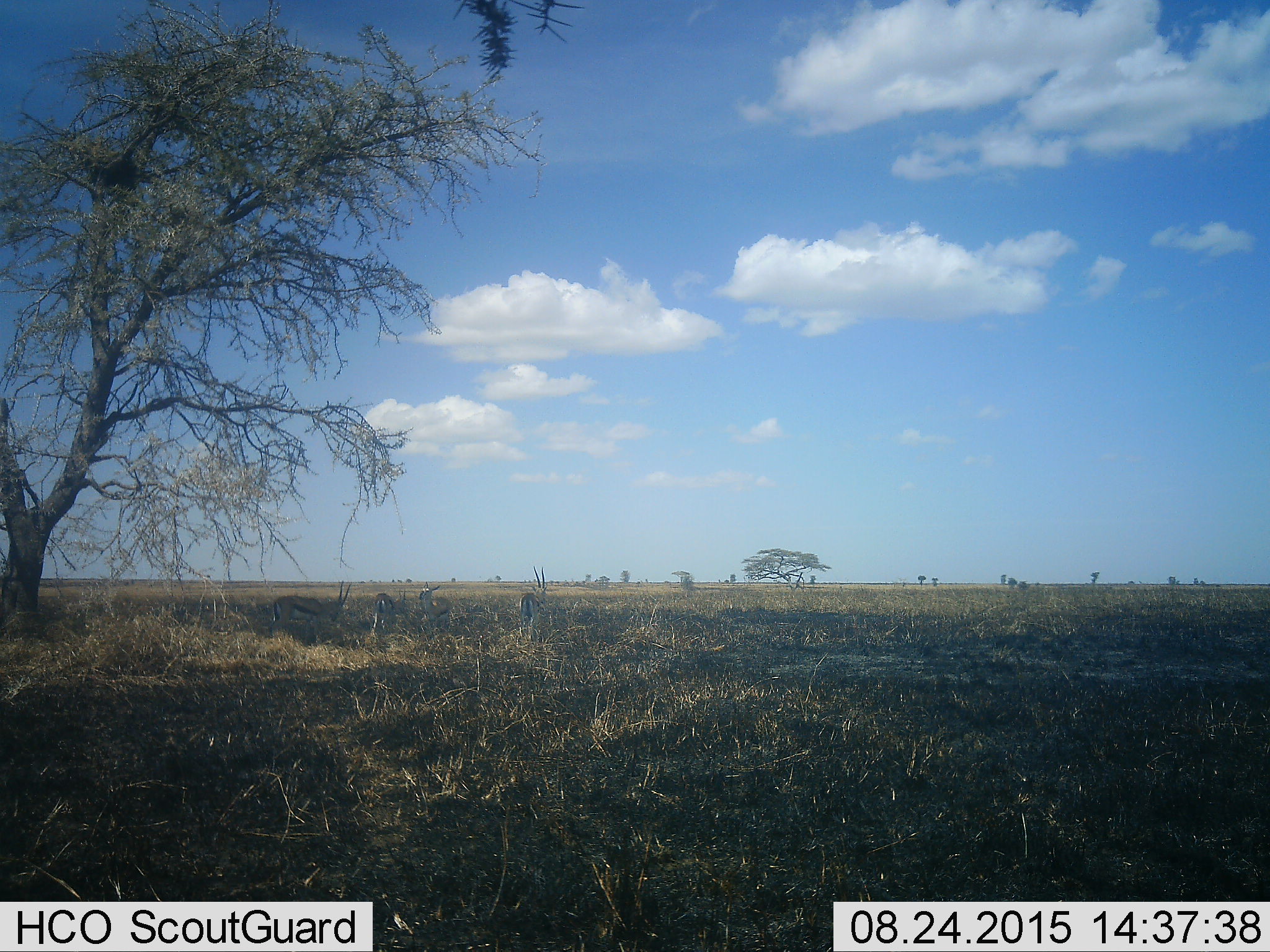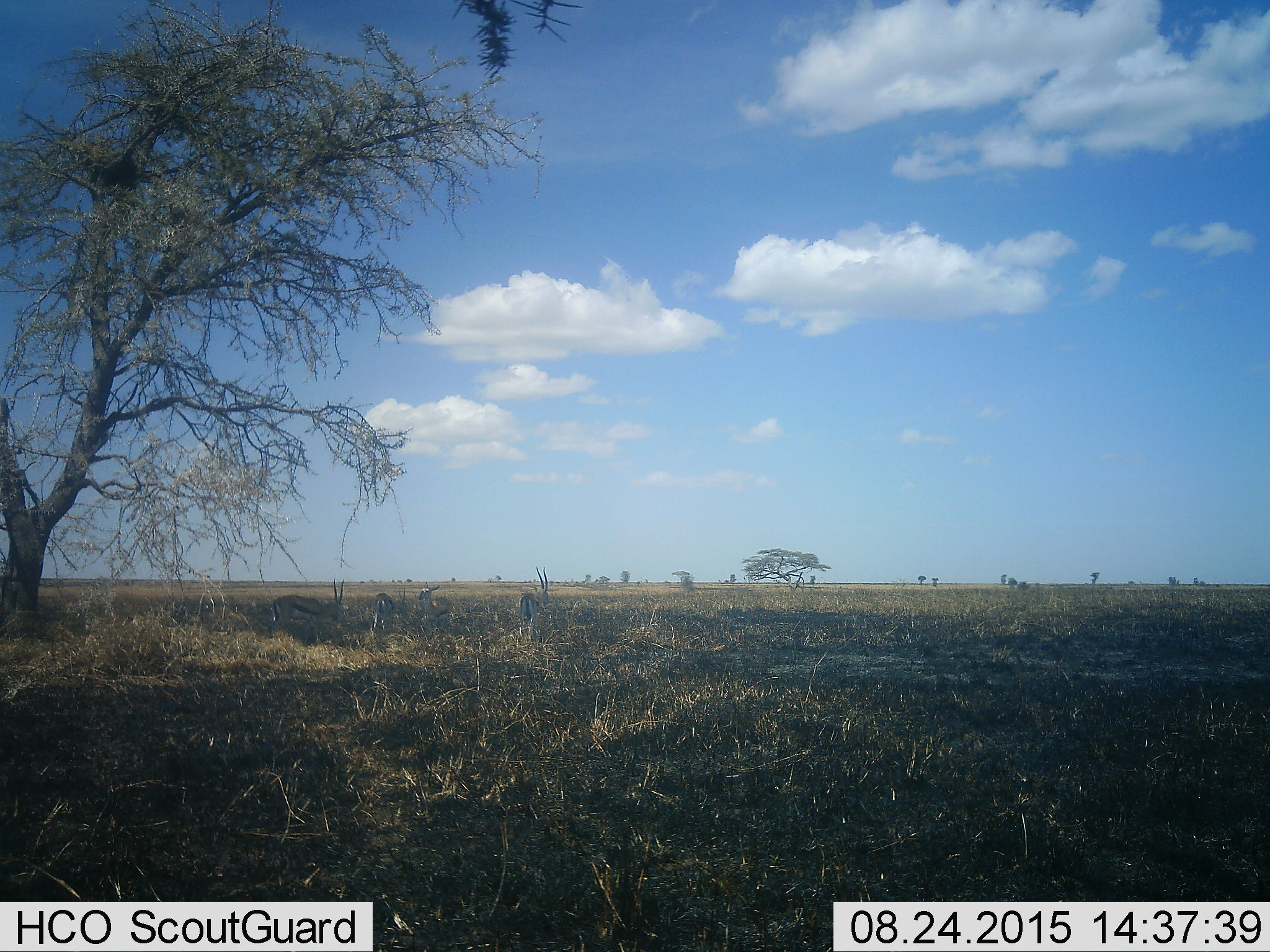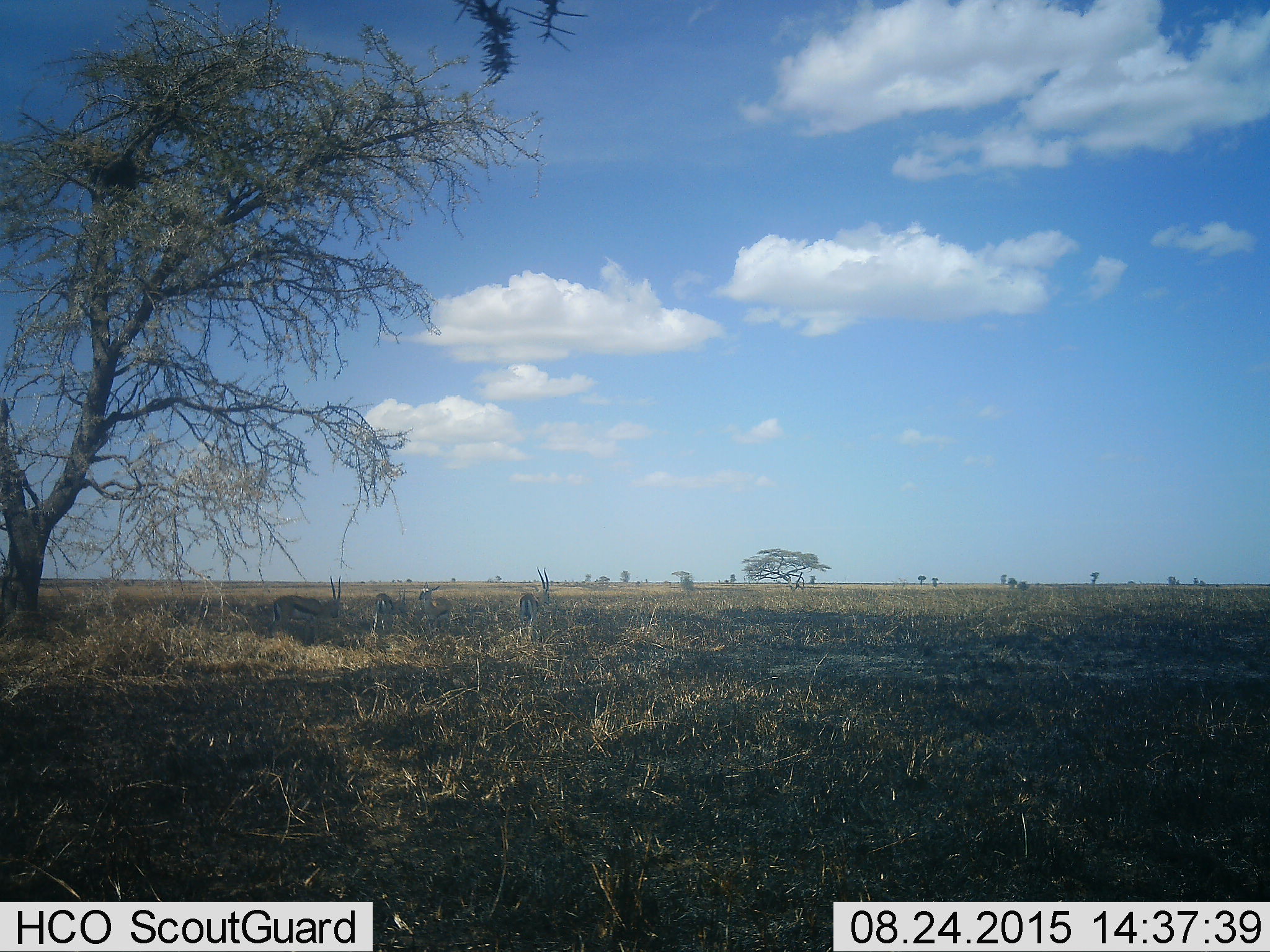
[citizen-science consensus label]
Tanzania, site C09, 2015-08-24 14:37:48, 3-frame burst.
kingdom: Animalia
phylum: Chordata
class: Mammalia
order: Artiodactyla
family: Bovidae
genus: Eudorcas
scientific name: Eudorcas thomsonii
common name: thomson's gazelle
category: gazellethomsons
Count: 4.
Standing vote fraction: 100%.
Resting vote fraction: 0%.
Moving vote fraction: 8%.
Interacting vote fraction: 0%.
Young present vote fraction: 15%.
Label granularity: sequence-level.